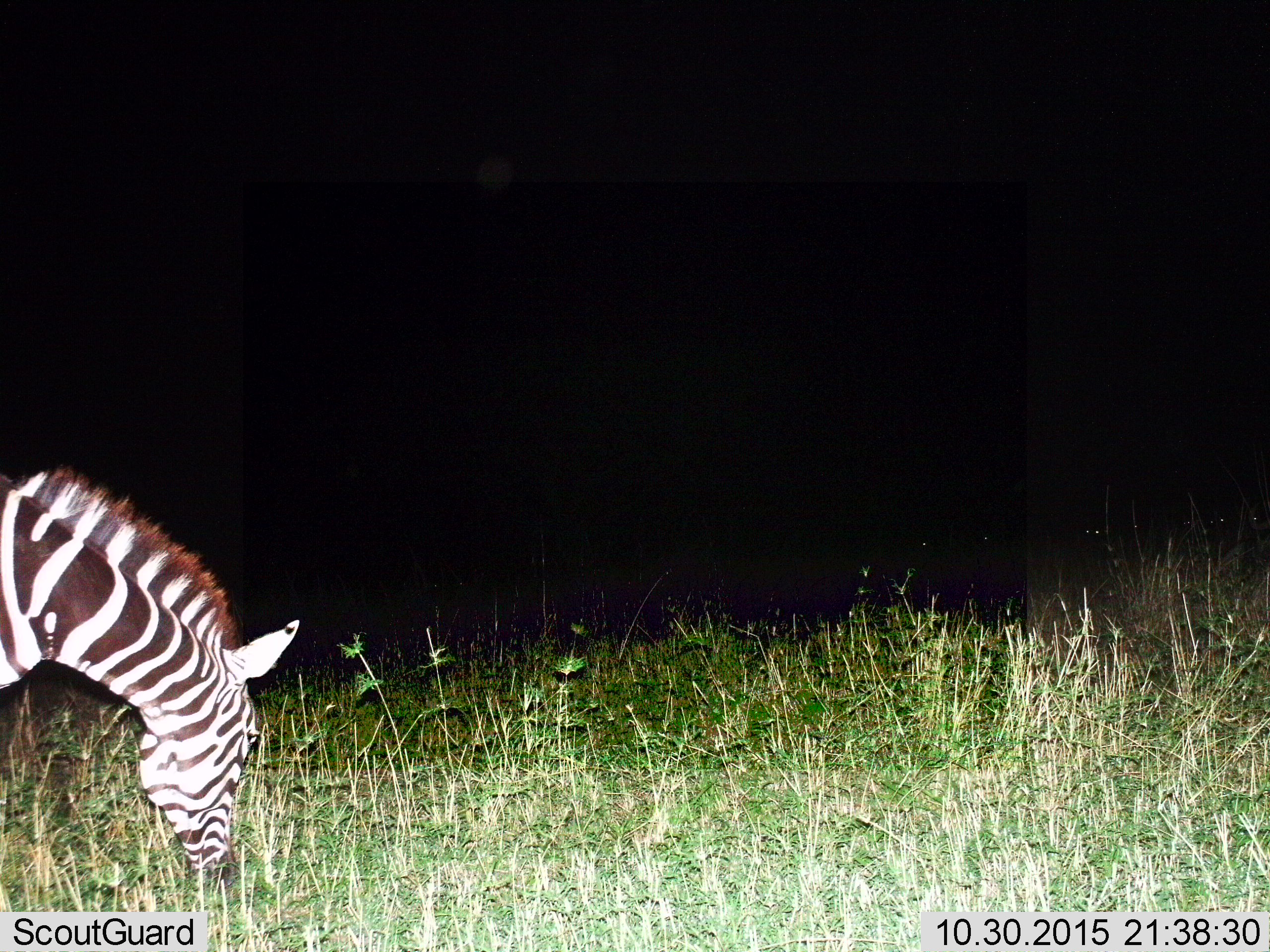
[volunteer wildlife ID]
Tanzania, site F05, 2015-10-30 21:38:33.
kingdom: Animalia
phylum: Chordata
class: Mammalia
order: Perissodactyla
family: Equidae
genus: Equus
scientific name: Equus quagga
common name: plains zebra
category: zebra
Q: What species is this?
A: Zebra (plains zebra) (Equus quagga).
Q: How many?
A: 1.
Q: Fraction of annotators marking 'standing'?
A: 12%.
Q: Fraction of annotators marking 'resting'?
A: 0%.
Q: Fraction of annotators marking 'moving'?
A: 12%.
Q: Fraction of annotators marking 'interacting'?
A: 6%.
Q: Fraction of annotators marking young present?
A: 6%.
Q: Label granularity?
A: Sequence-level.